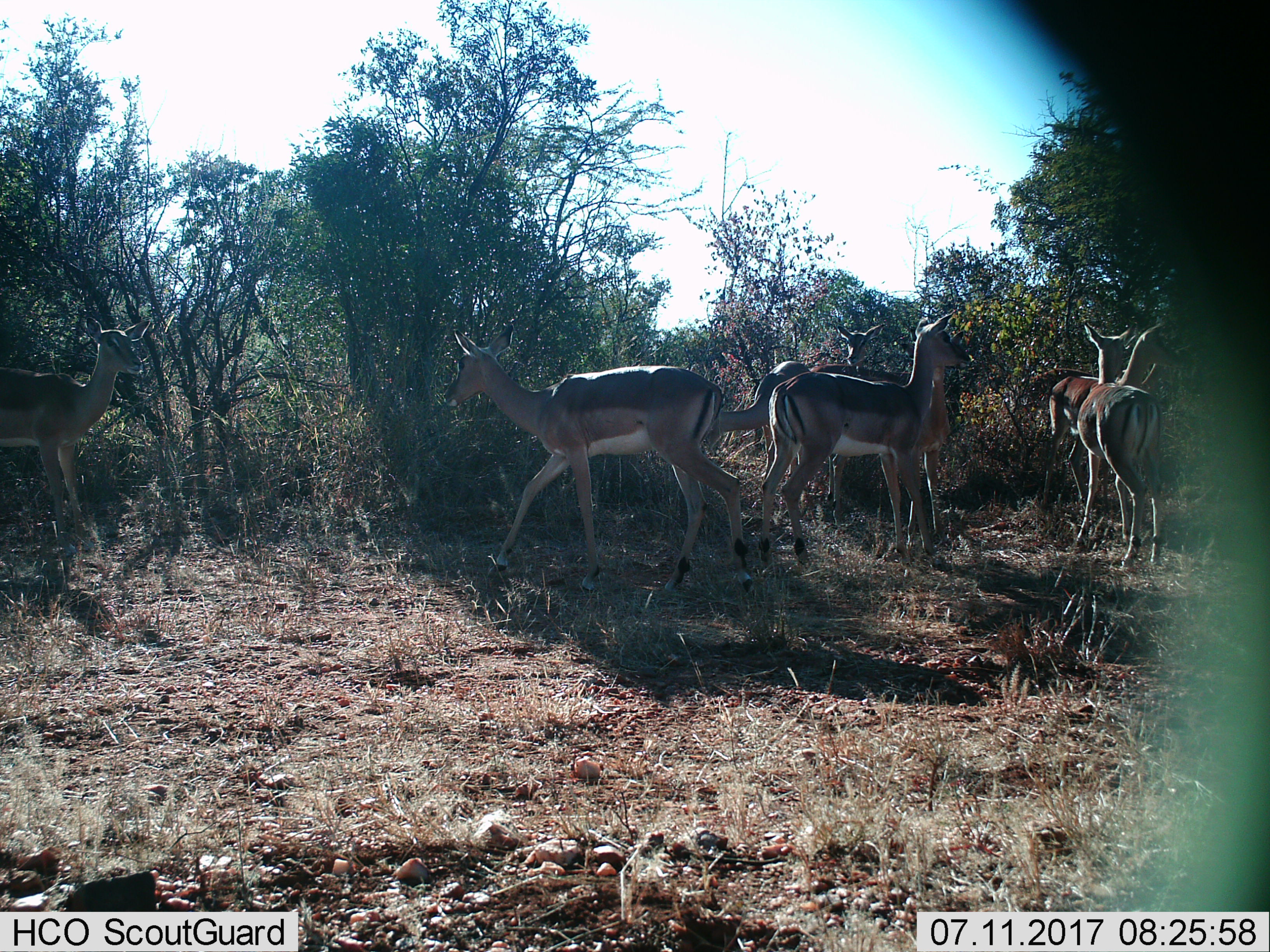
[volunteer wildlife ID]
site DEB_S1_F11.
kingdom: Animalia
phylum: Chordata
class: Mammalia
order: Artiodactyla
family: Bovidae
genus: Aepyceros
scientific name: Aepyceros melampus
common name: impala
Impala (Aepyceros melampus), count 7. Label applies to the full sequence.